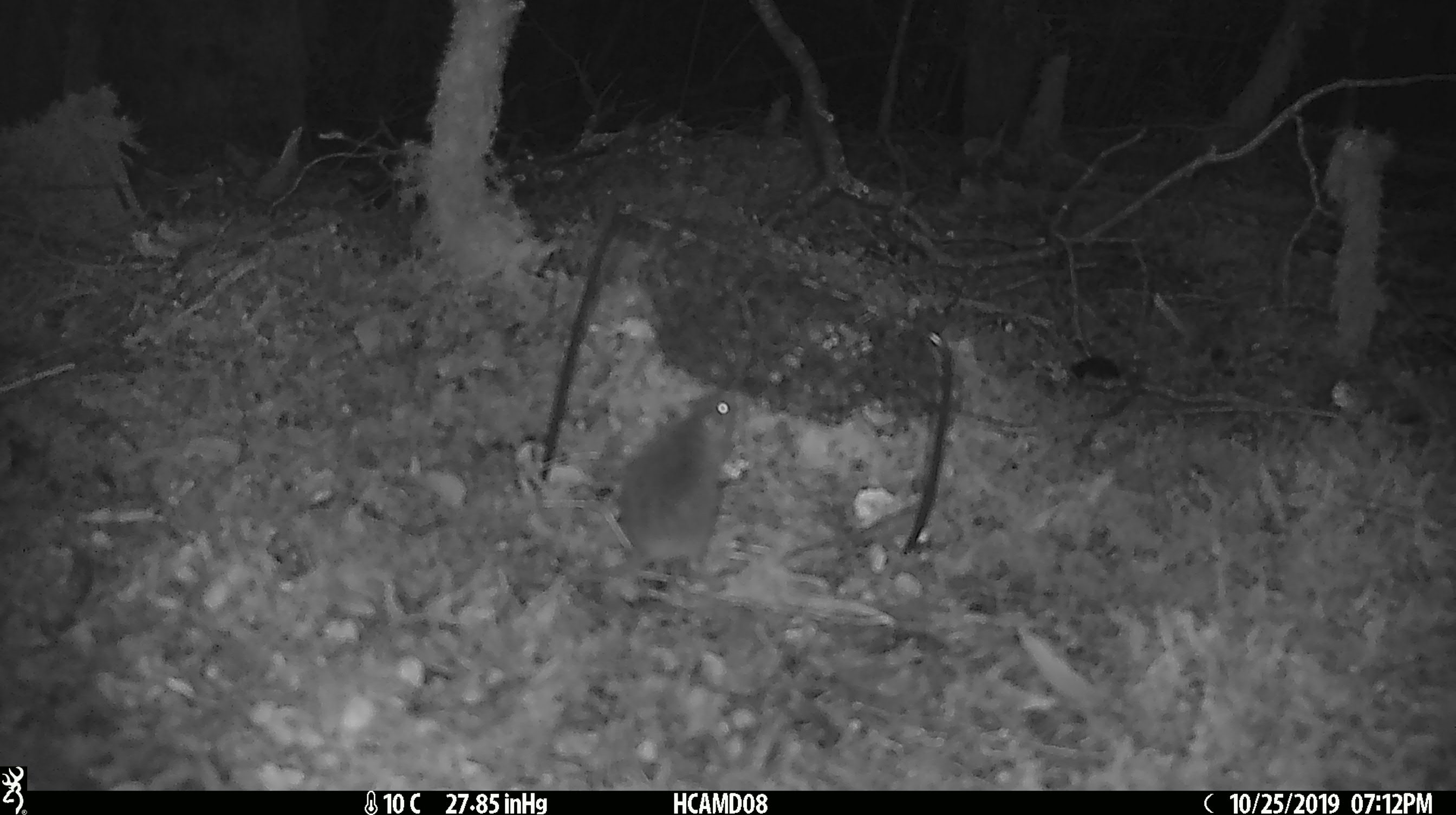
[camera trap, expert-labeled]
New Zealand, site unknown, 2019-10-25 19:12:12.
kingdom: Animalia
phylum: Chordata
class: Mammalia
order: Rodentia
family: Muridae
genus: Mus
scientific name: Mus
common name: mouse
Mouse (Mus).